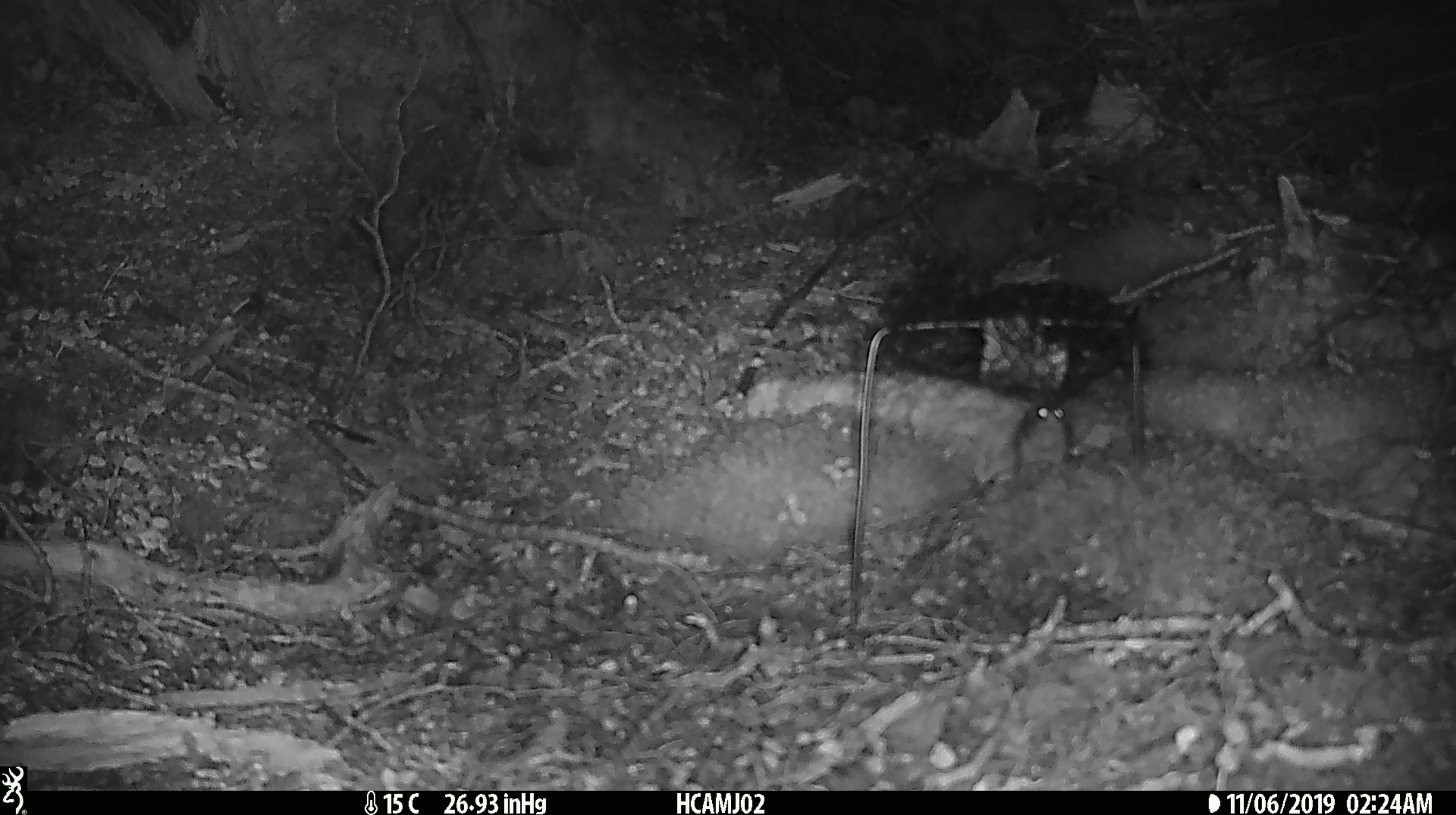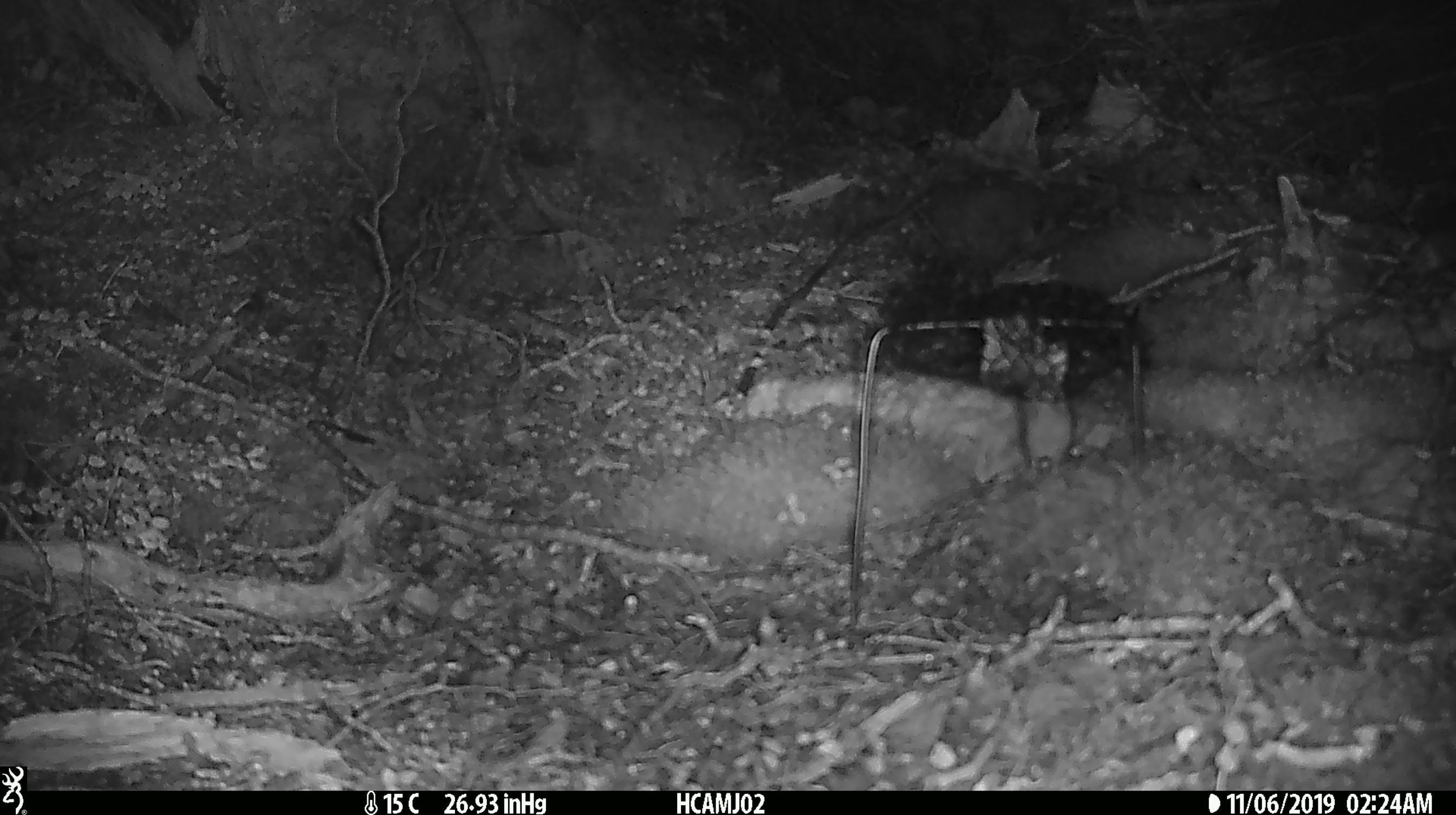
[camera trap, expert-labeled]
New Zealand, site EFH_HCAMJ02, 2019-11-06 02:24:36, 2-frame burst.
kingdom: Animalia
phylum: Chordata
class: Mammalia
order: Rodentia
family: Muridae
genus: Mus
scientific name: Mus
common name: mouse